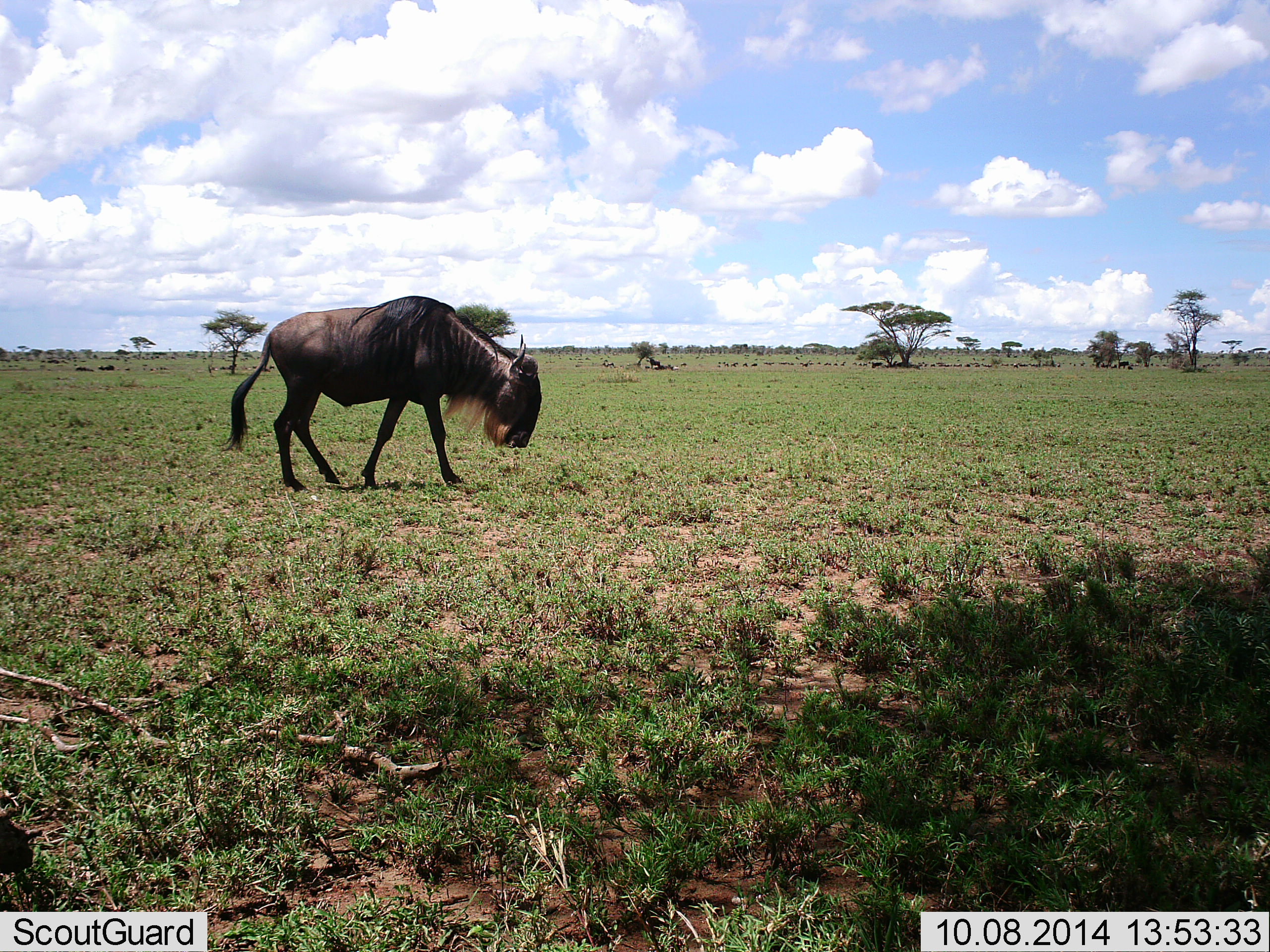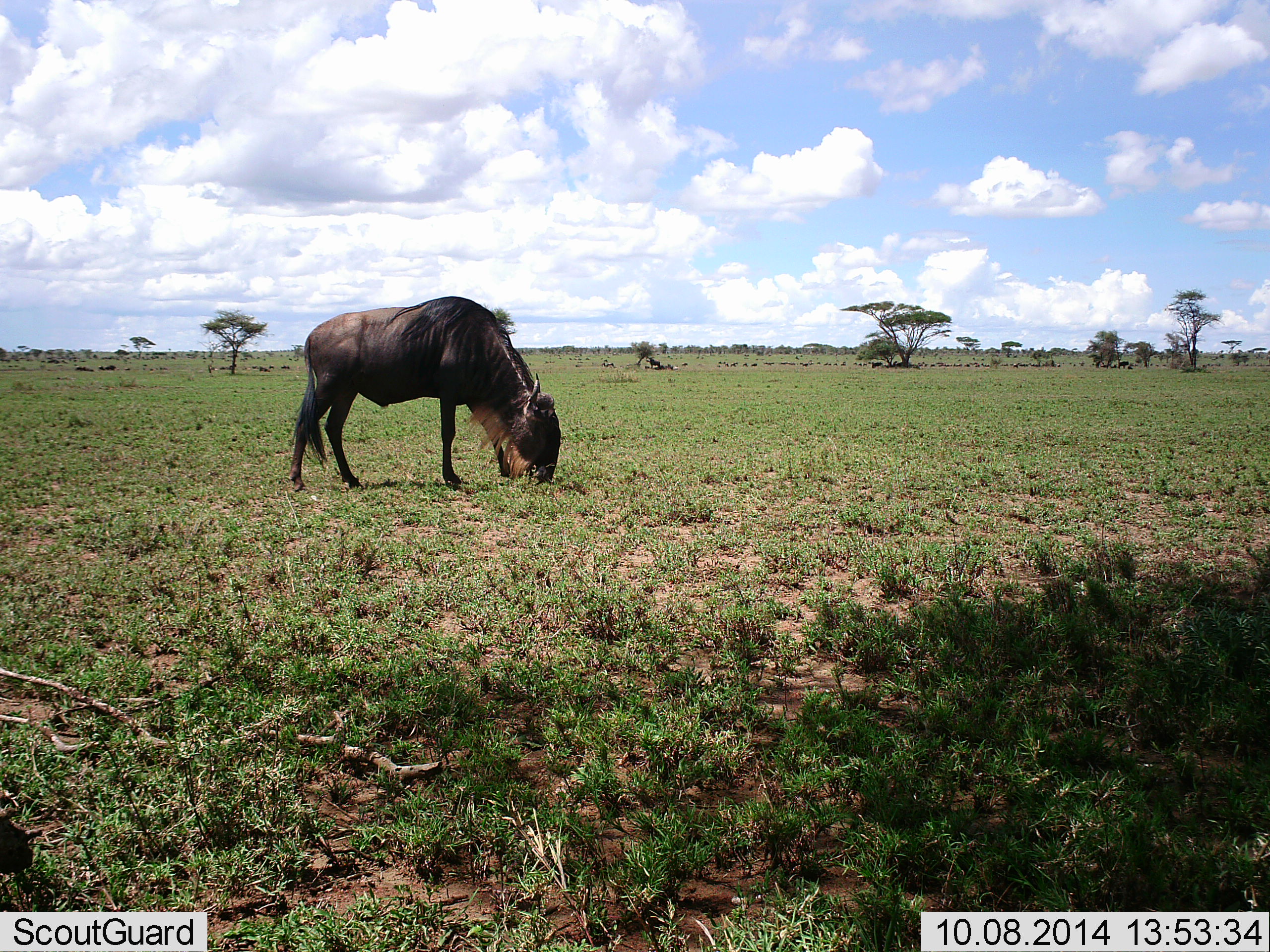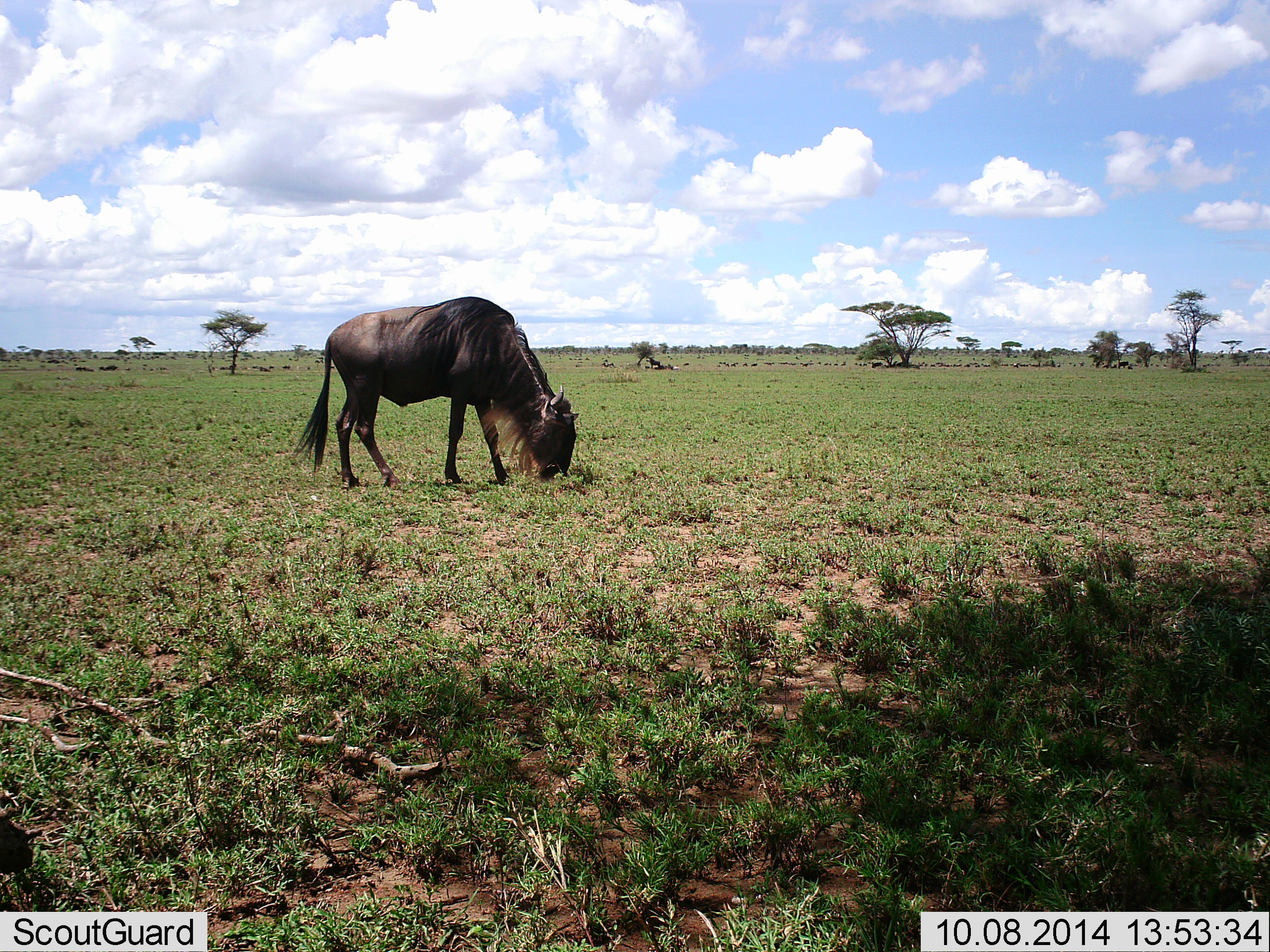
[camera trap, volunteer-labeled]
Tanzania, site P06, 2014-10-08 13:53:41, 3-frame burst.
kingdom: Animalia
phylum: Chordata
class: Mammalia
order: Artiodactyla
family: Bovidae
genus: Connochaetes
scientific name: Connochaetes taurinus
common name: blue wildebeest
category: wildebeest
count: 1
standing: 30%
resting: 0%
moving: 20%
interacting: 0%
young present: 0%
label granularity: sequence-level